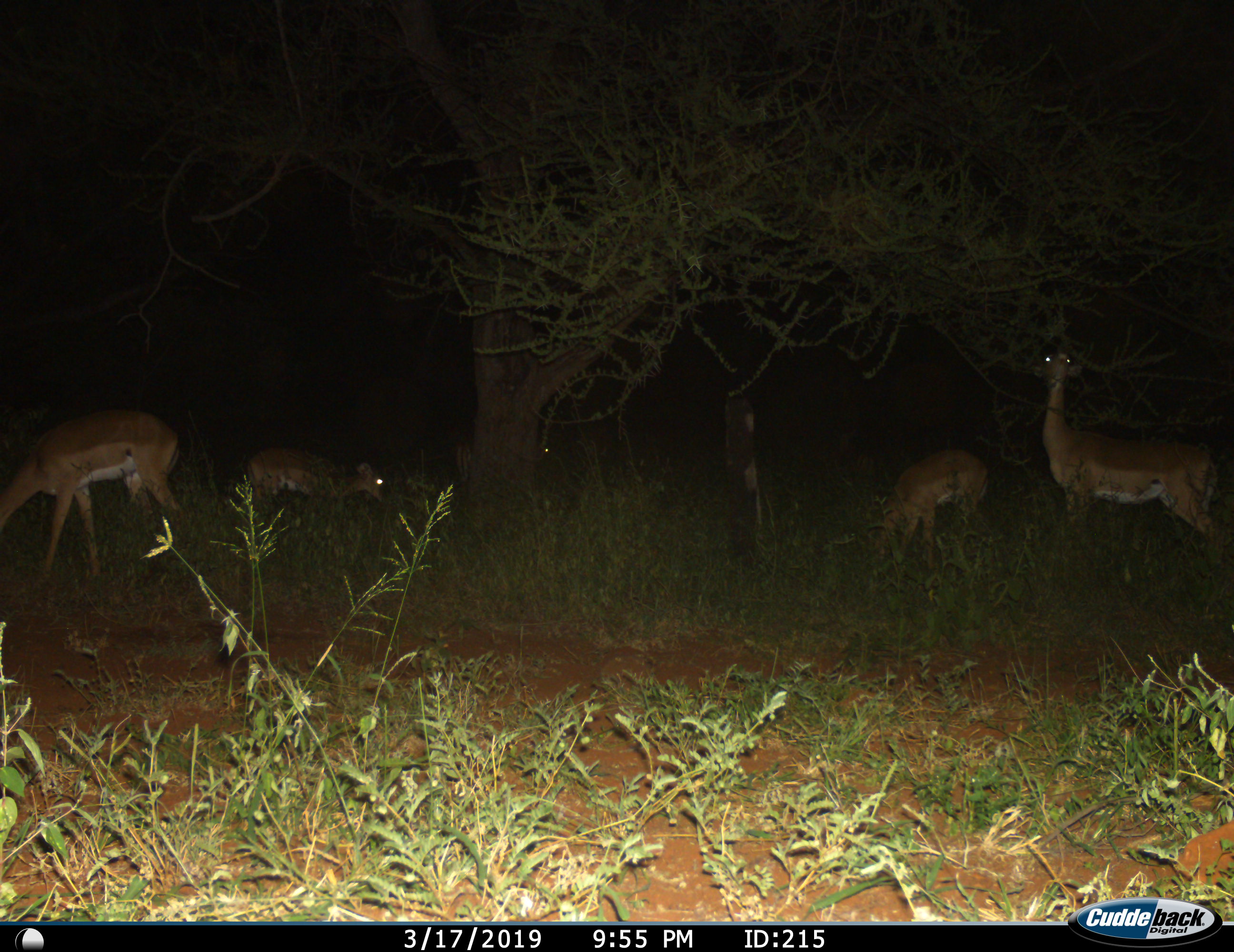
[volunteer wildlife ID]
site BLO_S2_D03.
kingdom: Animalia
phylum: Chordata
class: Mammalia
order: Artiodactyla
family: Bovidae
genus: Aepyceros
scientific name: Aepyceros melampus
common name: impala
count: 5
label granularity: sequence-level